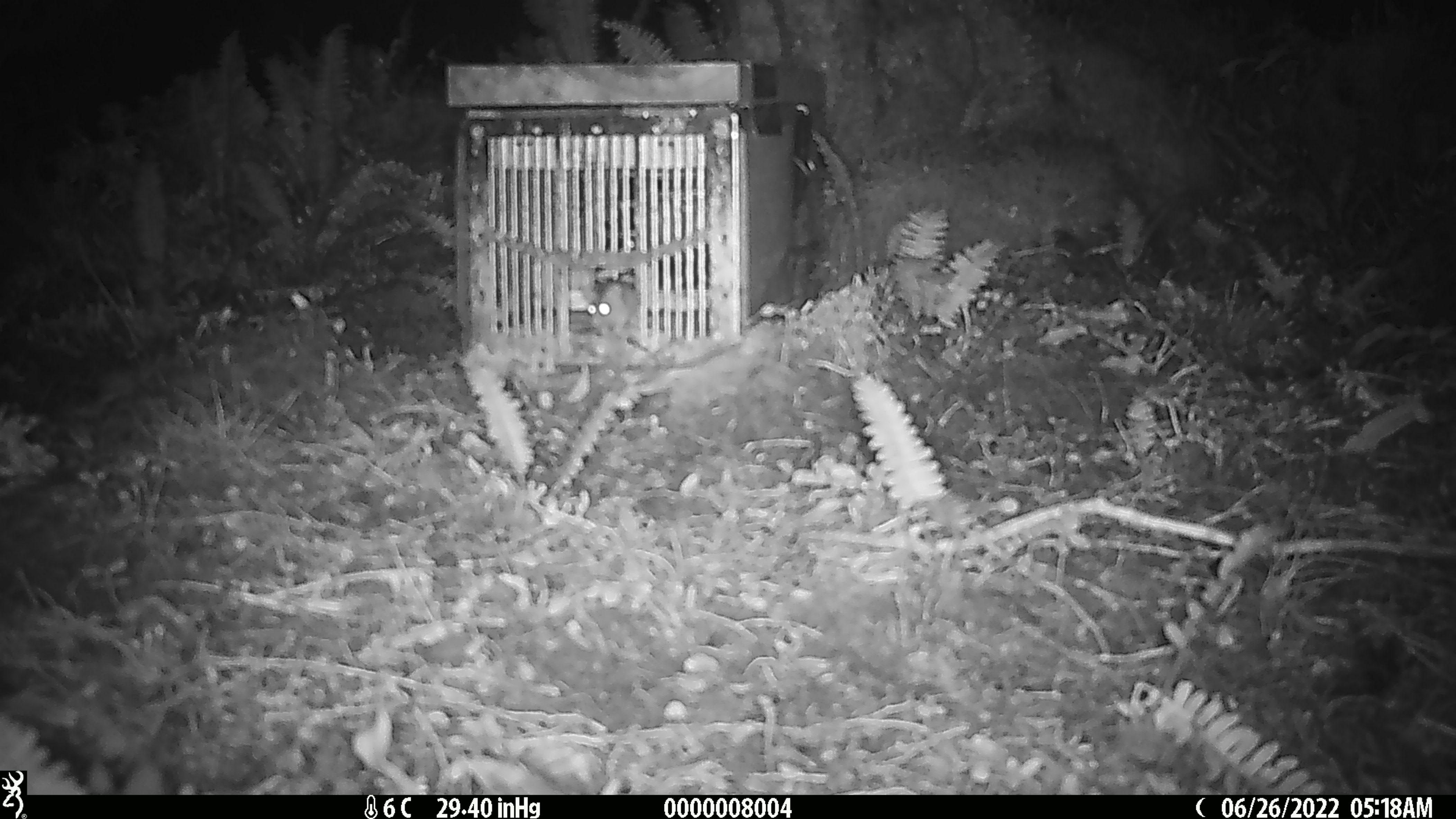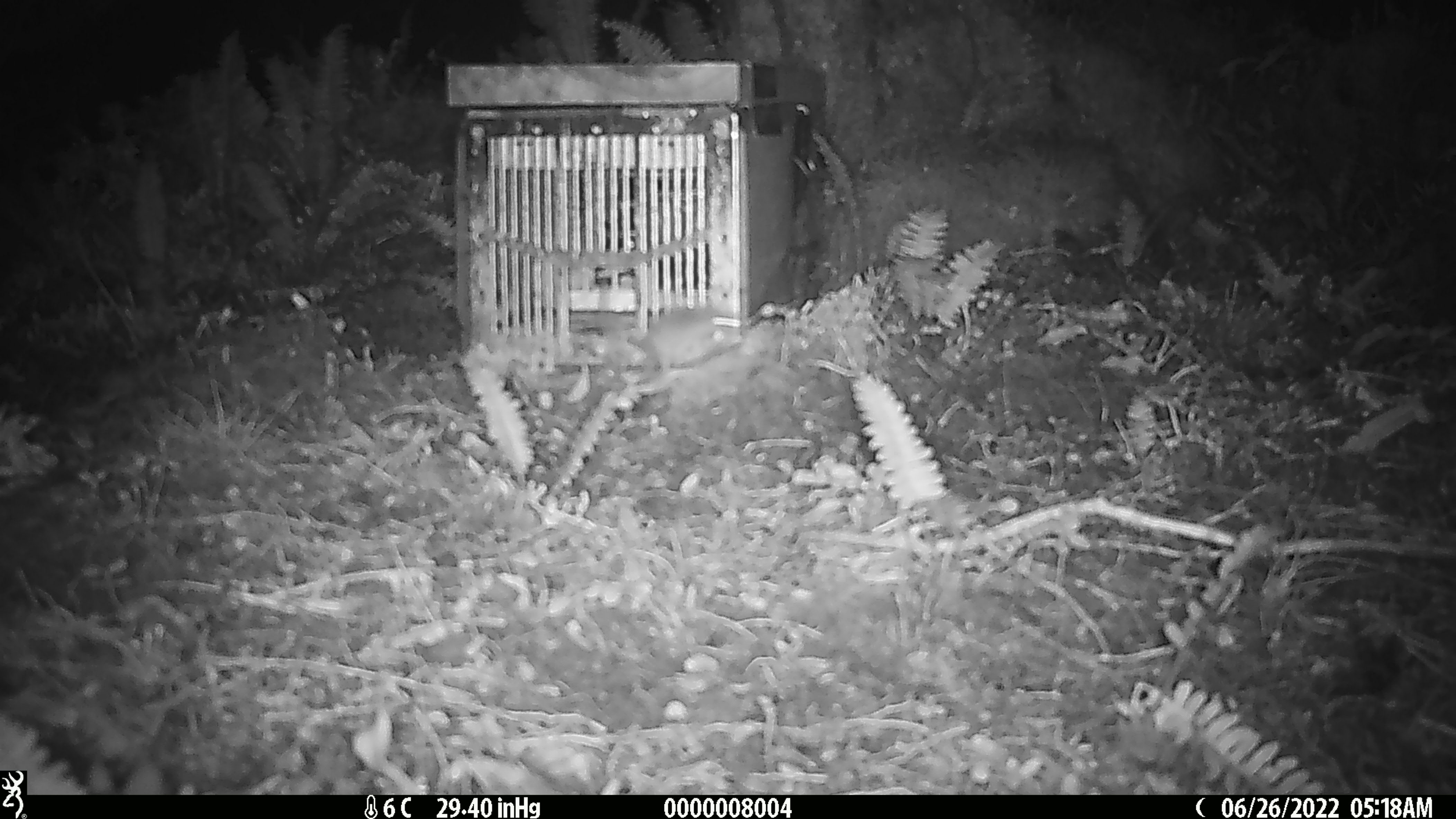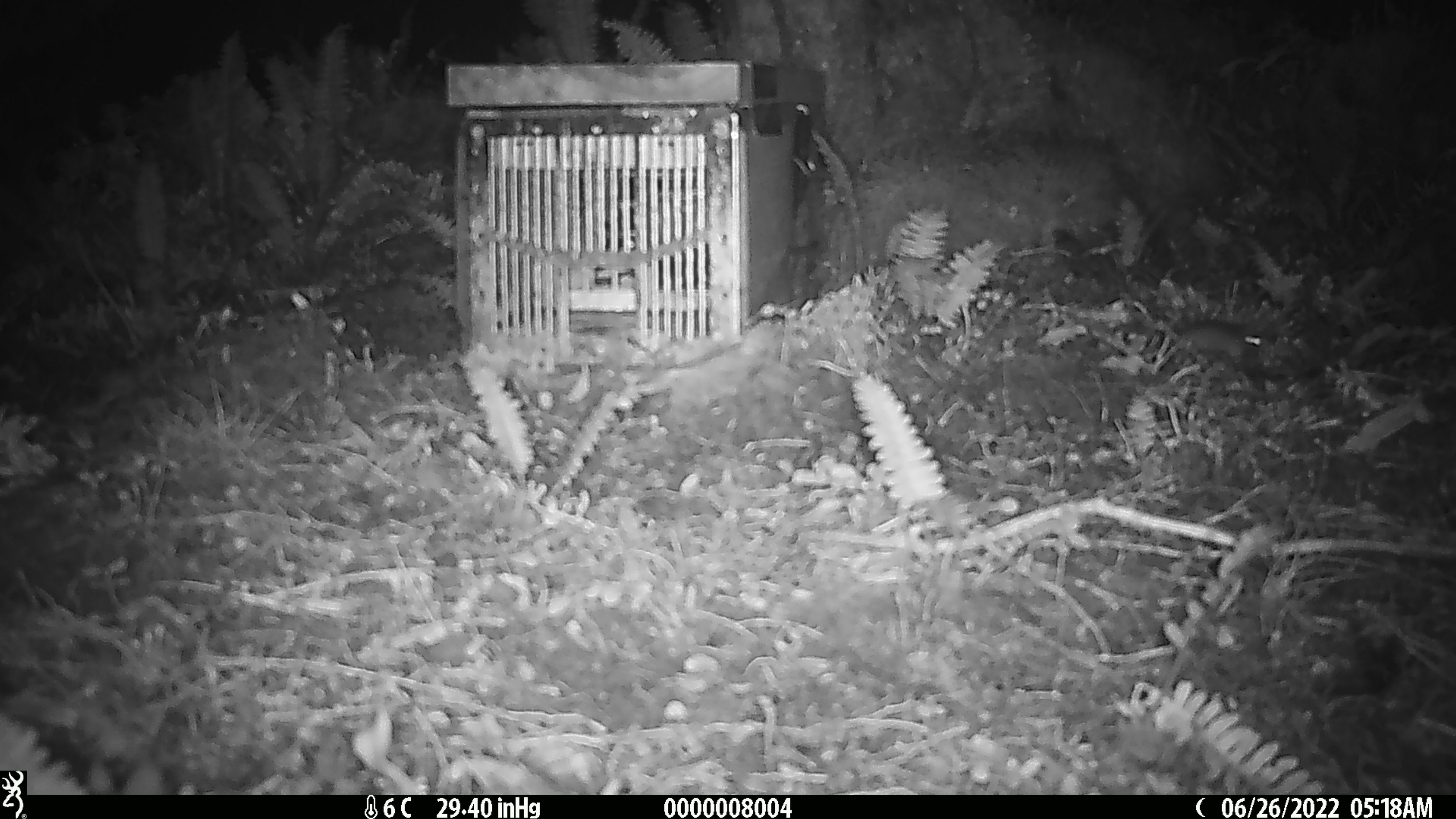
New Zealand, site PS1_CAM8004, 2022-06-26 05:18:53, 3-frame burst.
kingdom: Animalia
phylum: Chordata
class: Mammalia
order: Rodentia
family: Muridae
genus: Mus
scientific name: Mus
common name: mouse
Mouse (Mus).